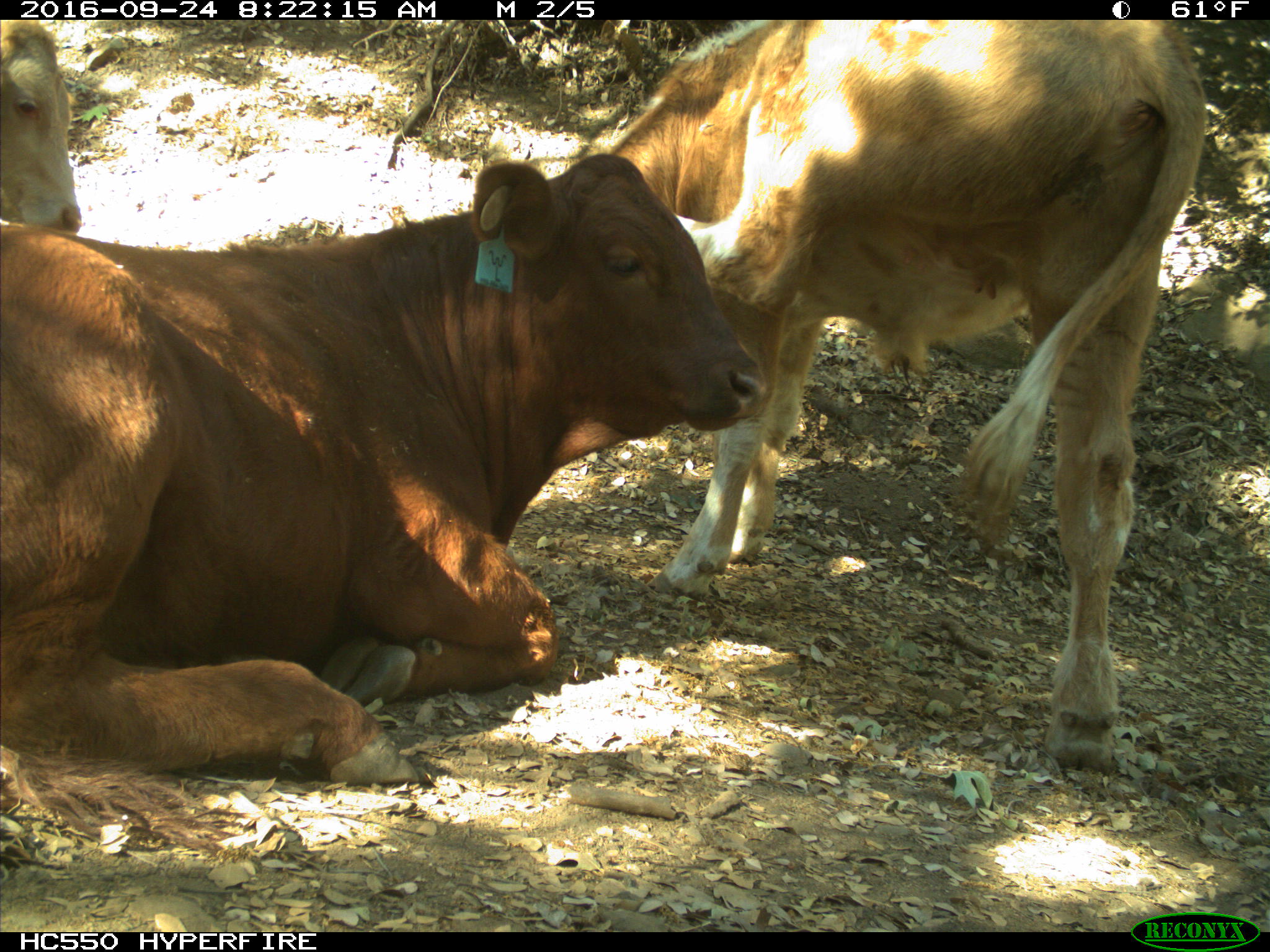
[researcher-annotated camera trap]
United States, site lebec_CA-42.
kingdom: Animalia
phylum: Chordata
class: Mammalia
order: Artiodactyla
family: Bovidae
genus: Bos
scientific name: Bos taurus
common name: domestic cow